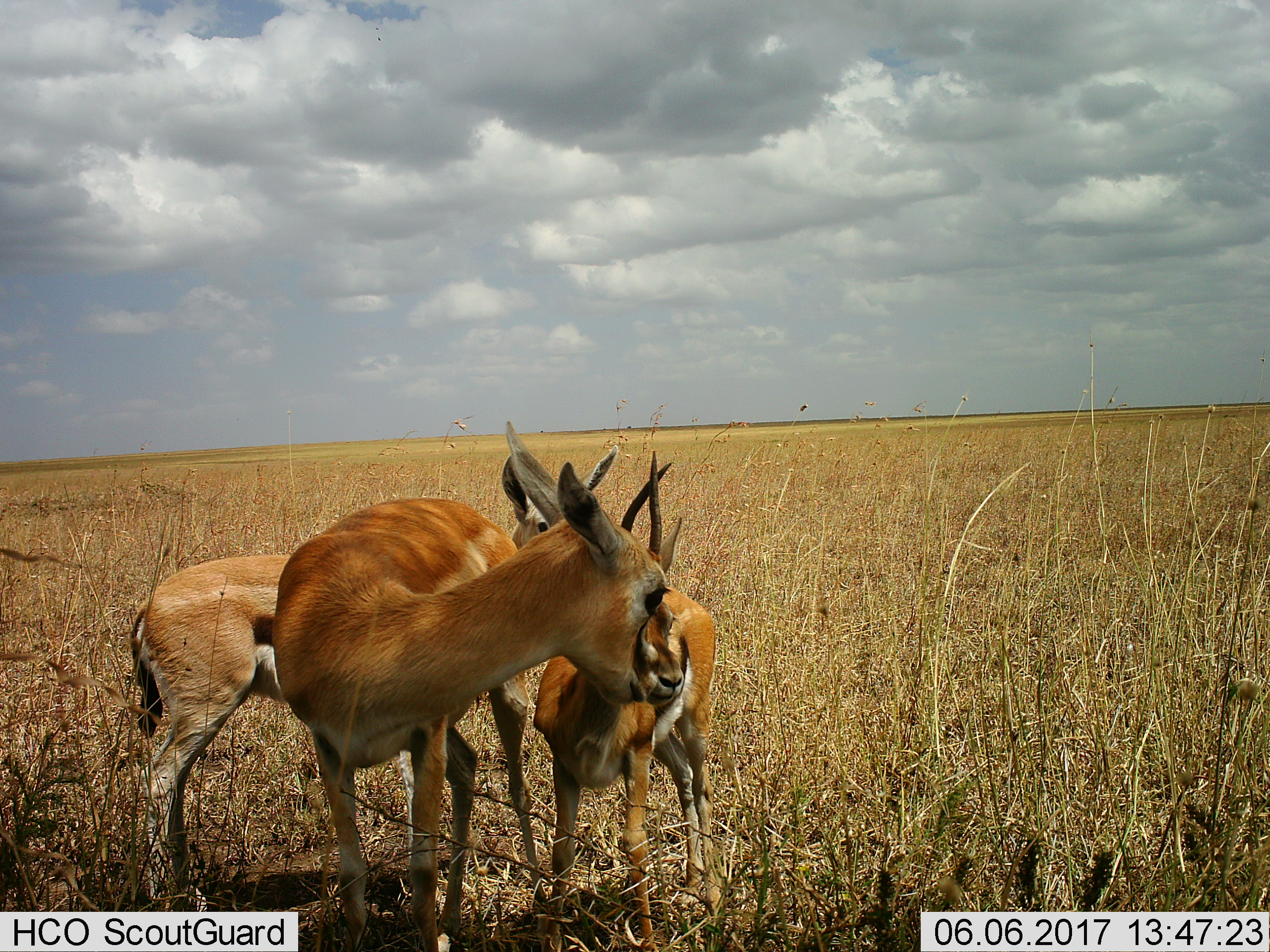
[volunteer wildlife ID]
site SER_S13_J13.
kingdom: Animalia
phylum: Chordata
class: Mammalia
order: Artiodactyla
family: Bovidae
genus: Eudorcas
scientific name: Eudorcas thomsonii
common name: thomson's gazelle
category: gazellethomsons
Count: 3.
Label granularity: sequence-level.